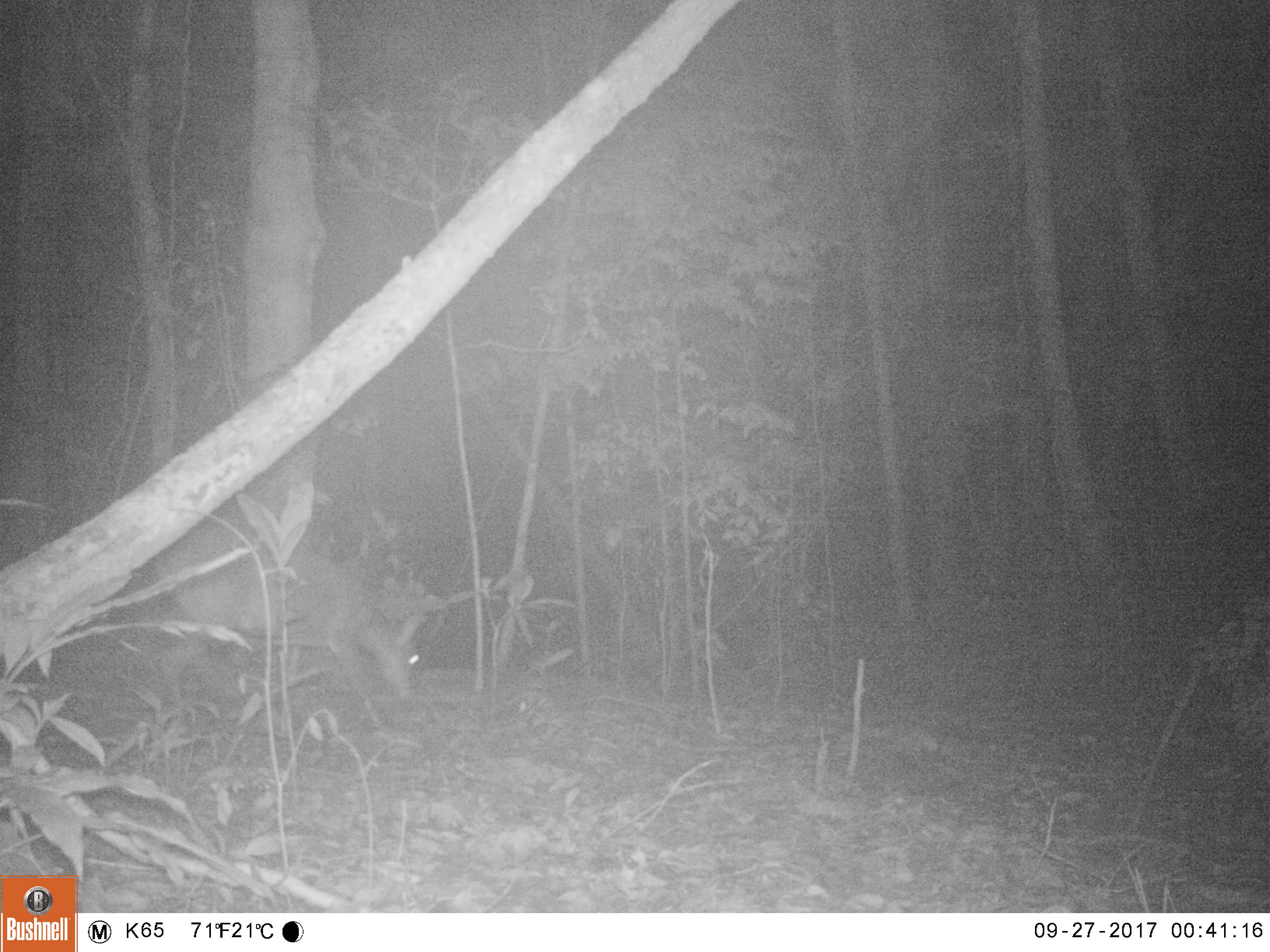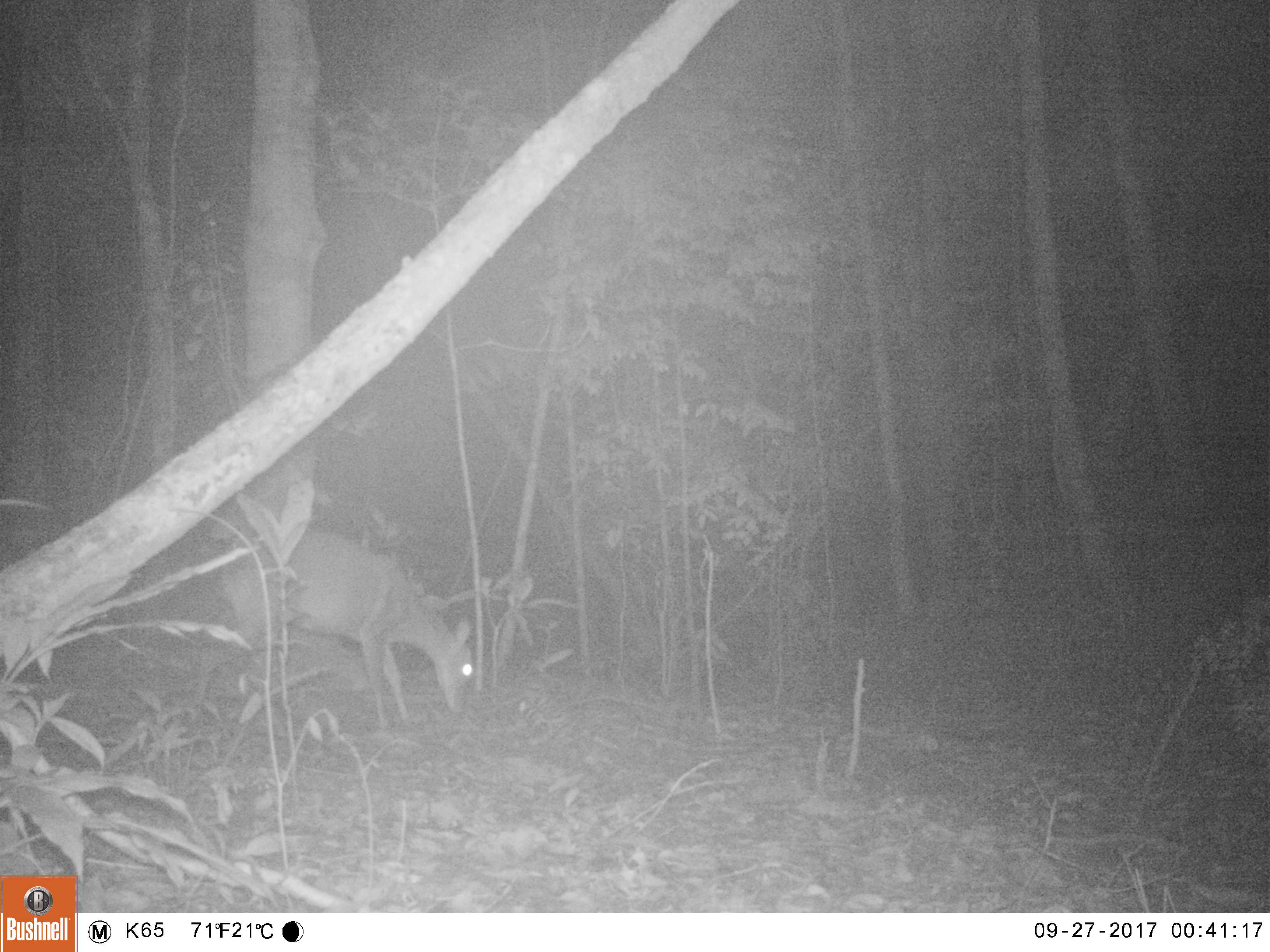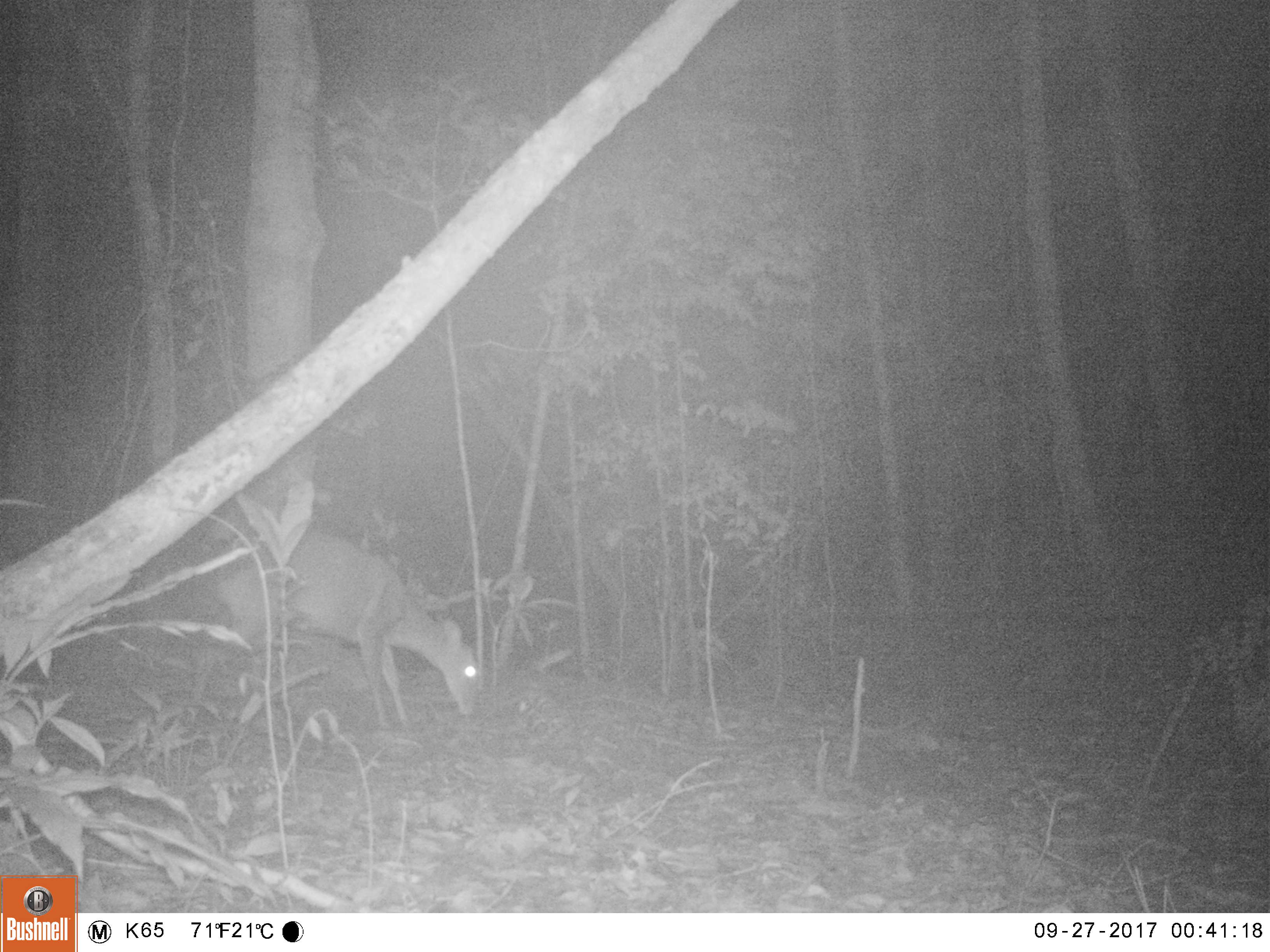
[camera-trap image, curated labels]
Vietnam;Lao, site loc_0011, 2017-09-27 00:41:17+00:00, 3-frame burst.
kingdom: Animalia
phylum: Chordata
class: Mammalia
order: Artiodactyla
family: Cervidae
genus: Muntiacus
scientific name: Muntiacus vuquangensis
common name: large-antlered muntjac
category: large antlered muntjac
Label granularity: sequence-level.